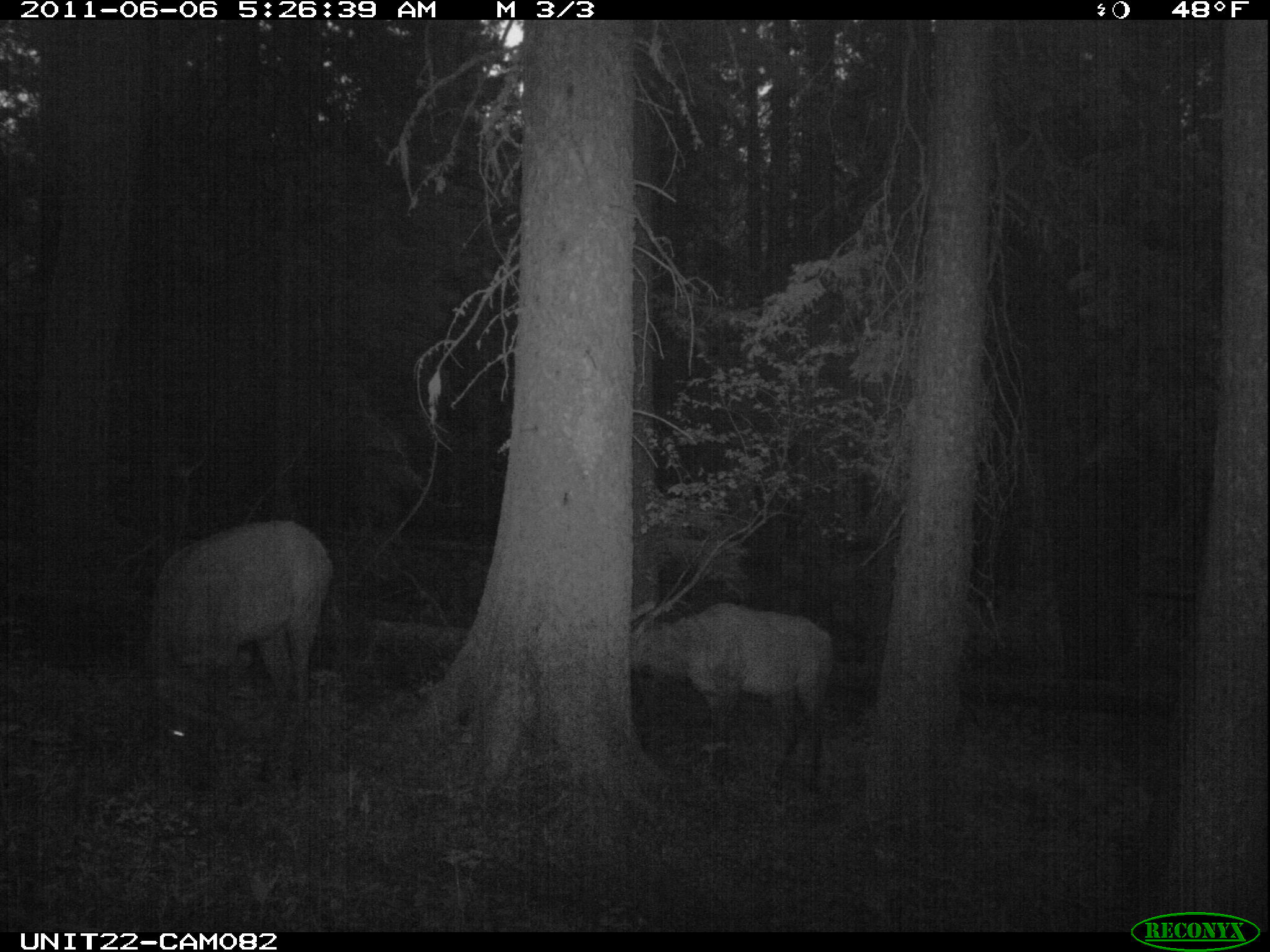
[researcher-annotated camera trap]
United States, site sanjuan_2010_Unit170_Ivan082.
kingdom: Animalia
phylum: Chordata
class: Mammalia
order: Artiodactyla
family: Cervidae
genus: Cervus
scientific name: Cervus elaphus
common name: red deer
Cervus elaphus (red deer).